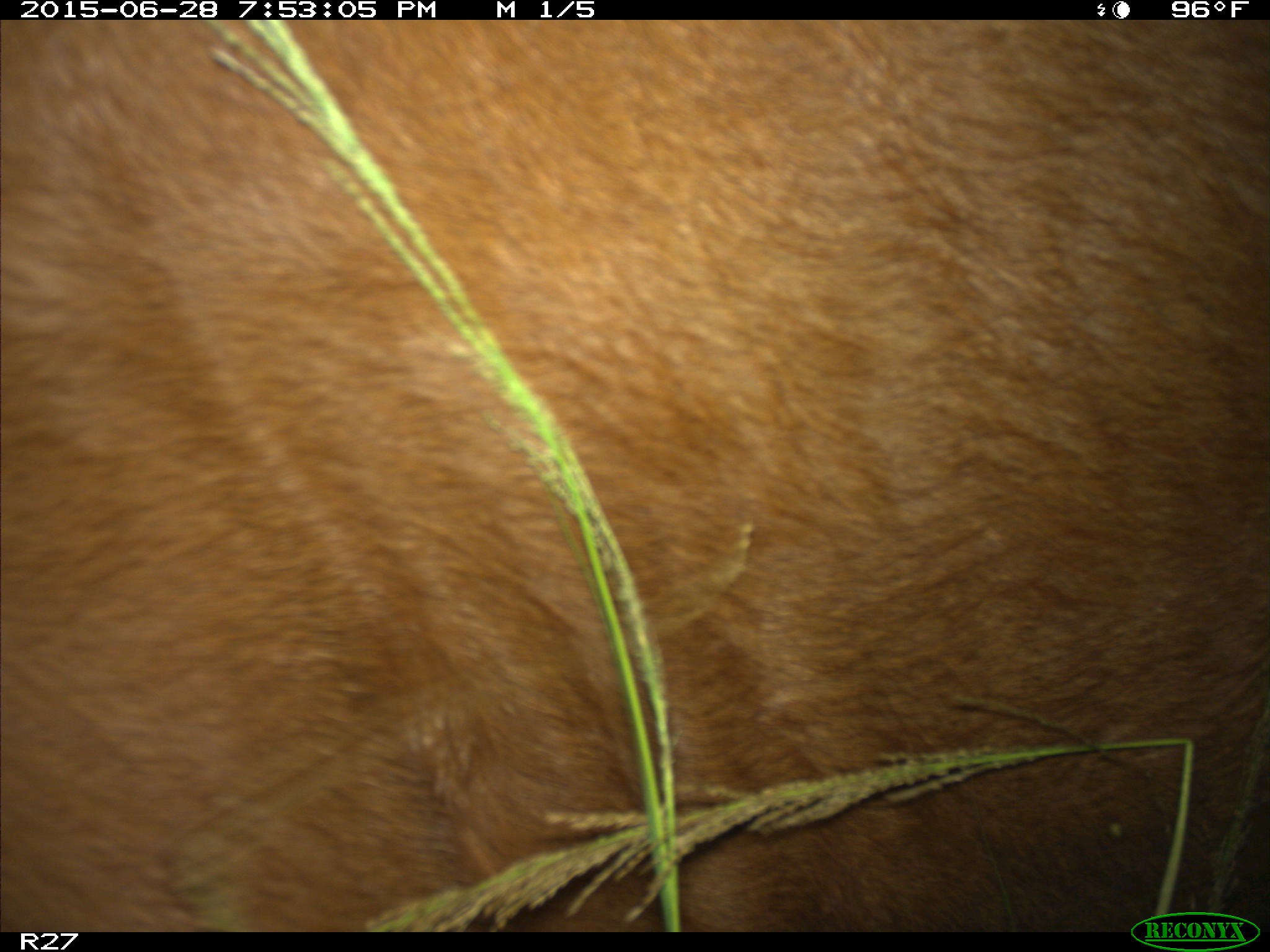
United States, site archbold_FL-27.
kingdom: Animalia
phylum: Chordata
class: Mammalia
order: Artiodactyla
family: Bovidae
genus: Bos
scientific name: Bos taurus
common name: domestic cow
Bos taurus (domestic cow).